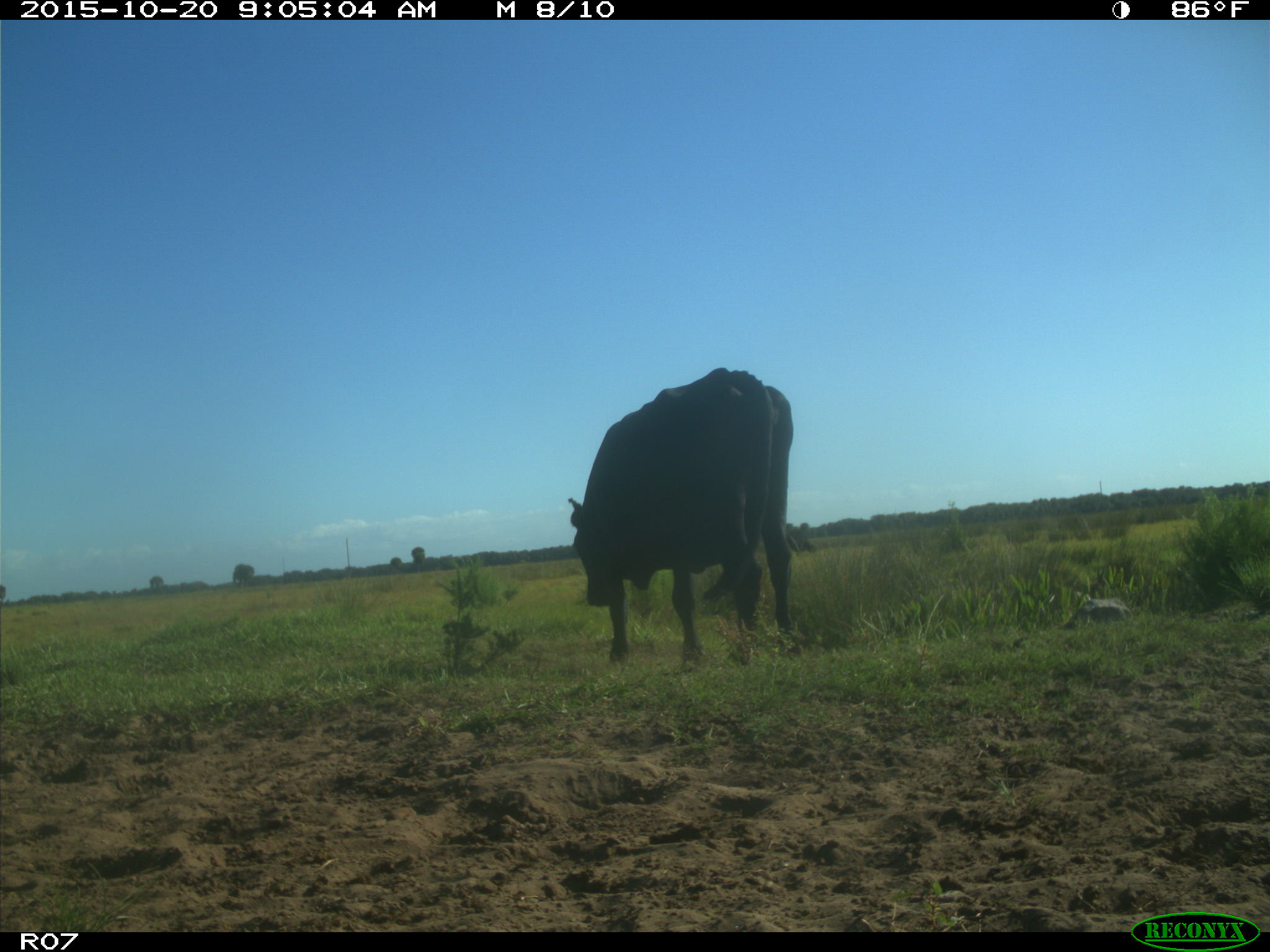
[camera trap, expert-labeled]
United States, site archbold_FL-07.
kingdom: Animalia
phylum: Chordata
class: Mammalia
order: Artiodactyla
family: Bovidae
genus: Bos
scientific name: Bos taurus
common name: domestic cow